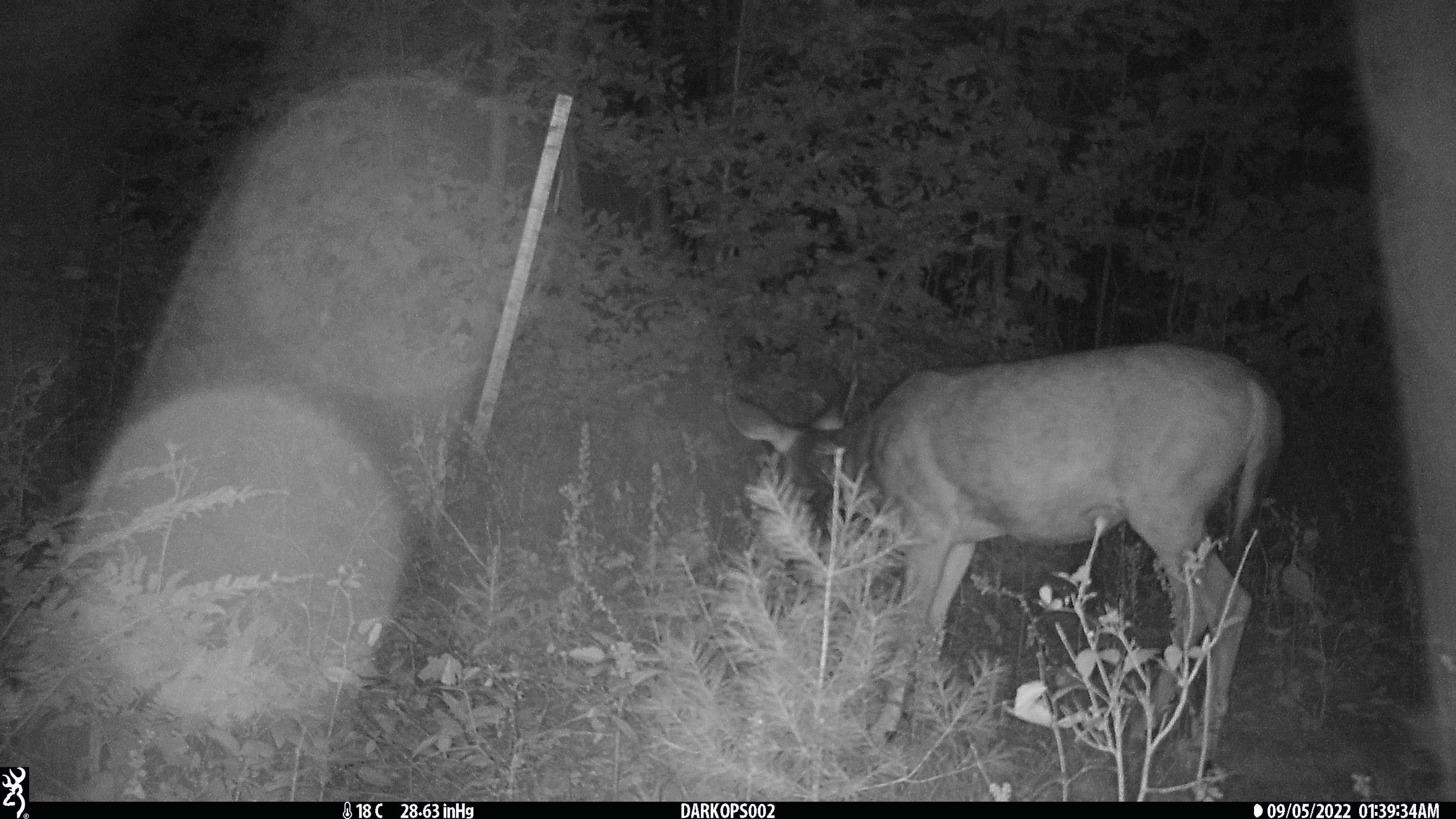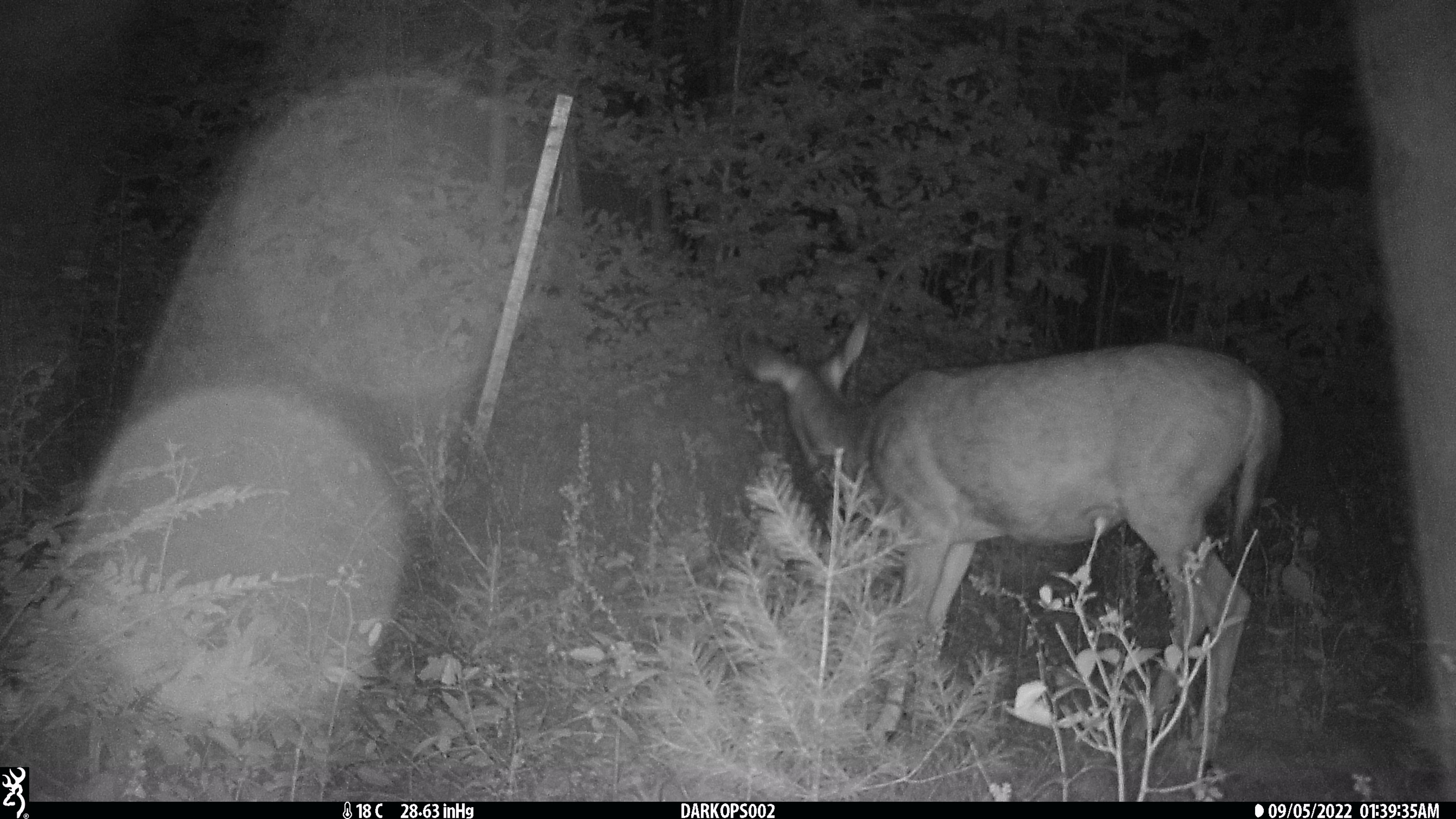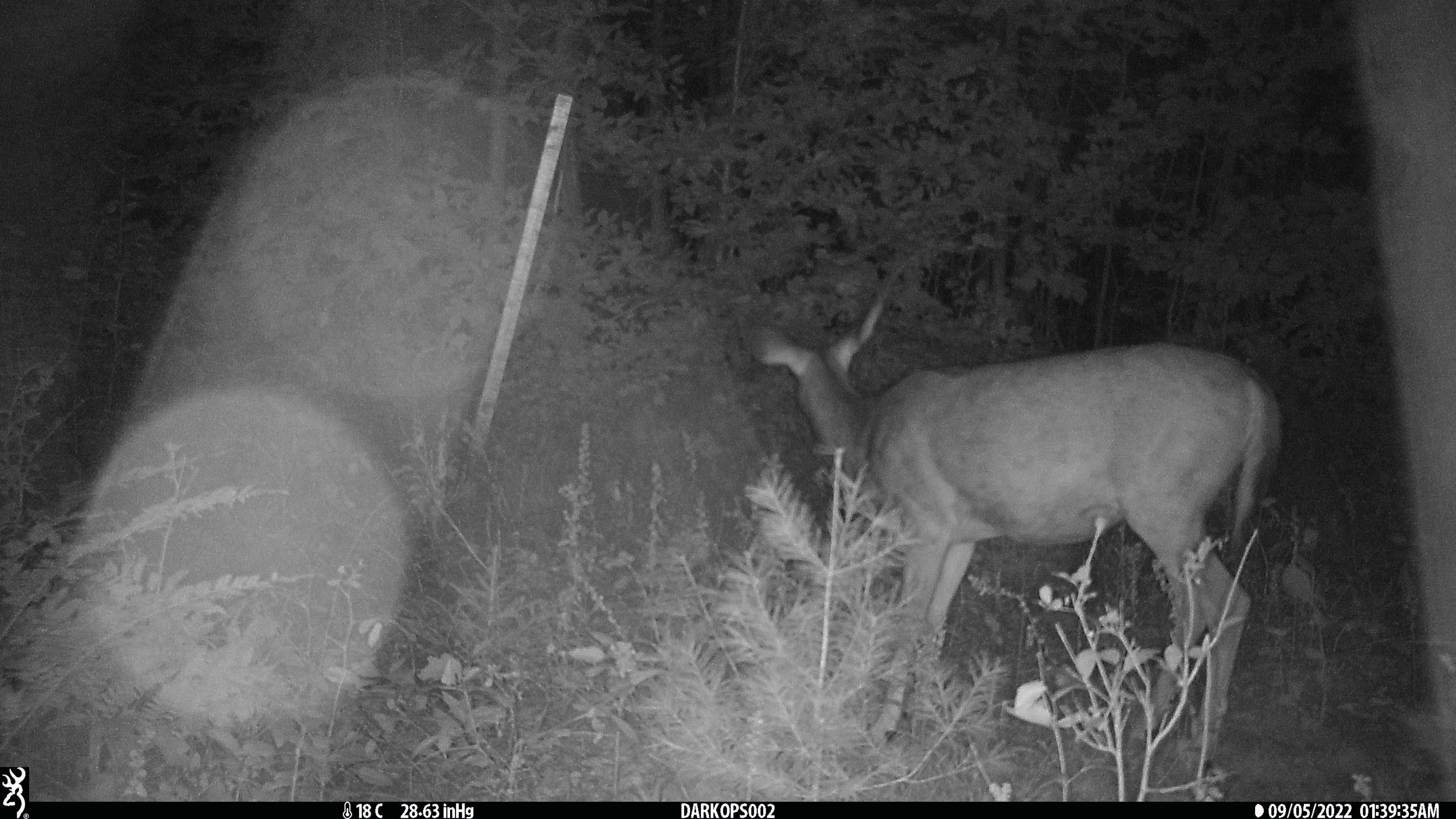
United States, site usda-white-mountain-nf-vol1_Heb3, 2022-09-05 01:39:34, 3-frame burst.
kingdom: Animalia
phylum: Chordata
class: Mammalia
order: Artiodactyla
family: Cervidae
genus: Odocoileus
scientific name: Odocoileus virginianus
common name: white-tailed deer